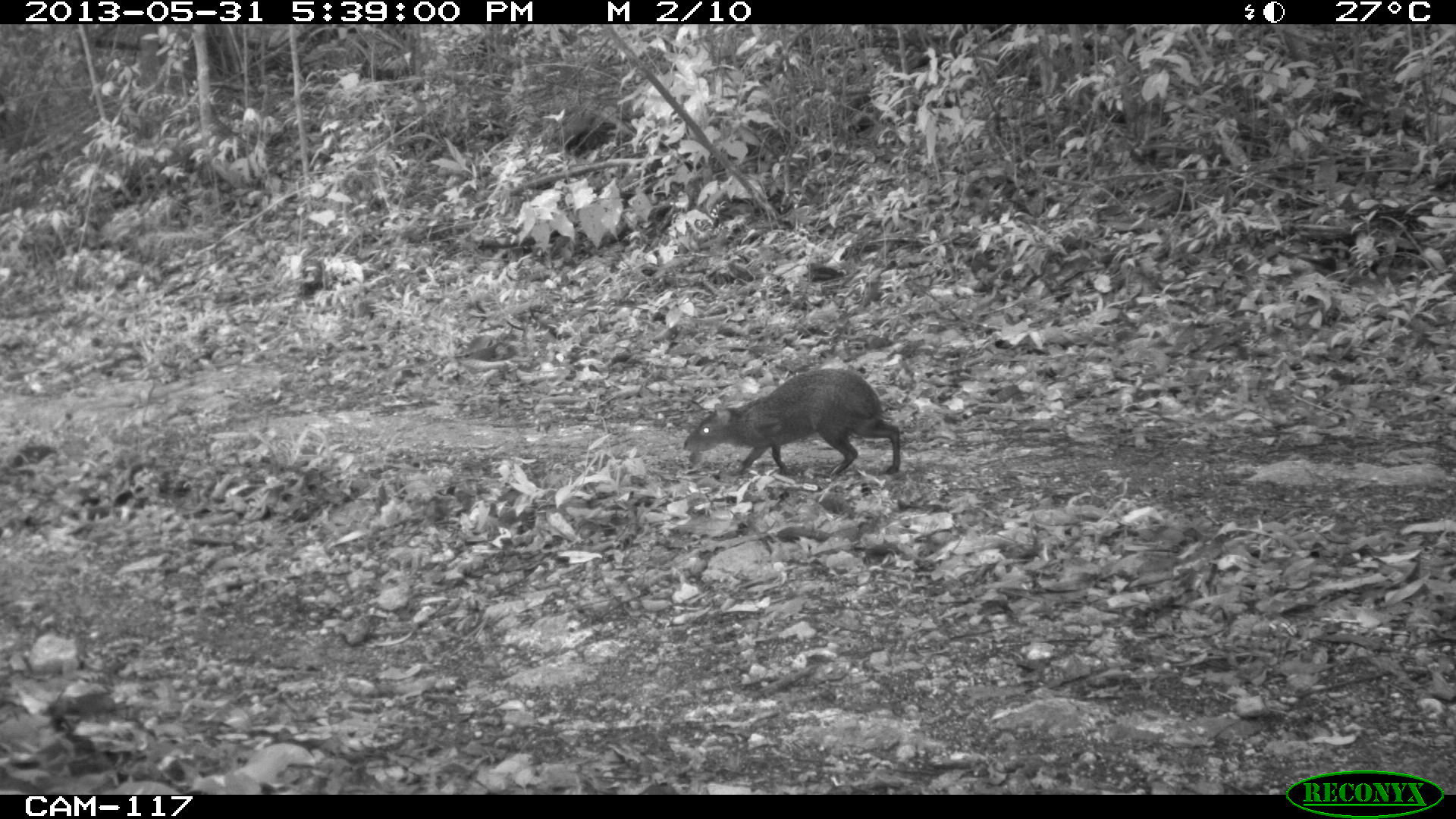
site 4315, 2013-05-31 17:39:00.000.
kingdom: Animalia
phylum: Chordata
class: Mammalia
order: Rodentia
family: Dasyproctidae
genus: Dasyprocta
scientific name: Dasyprocta punctata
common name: central american agouti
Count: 1.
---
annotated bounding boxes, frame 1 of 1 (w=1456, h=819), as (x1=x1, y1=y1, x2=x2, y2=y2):
dasyprocta punctata: (x1=682, y1=368, x2=900, y2=477)